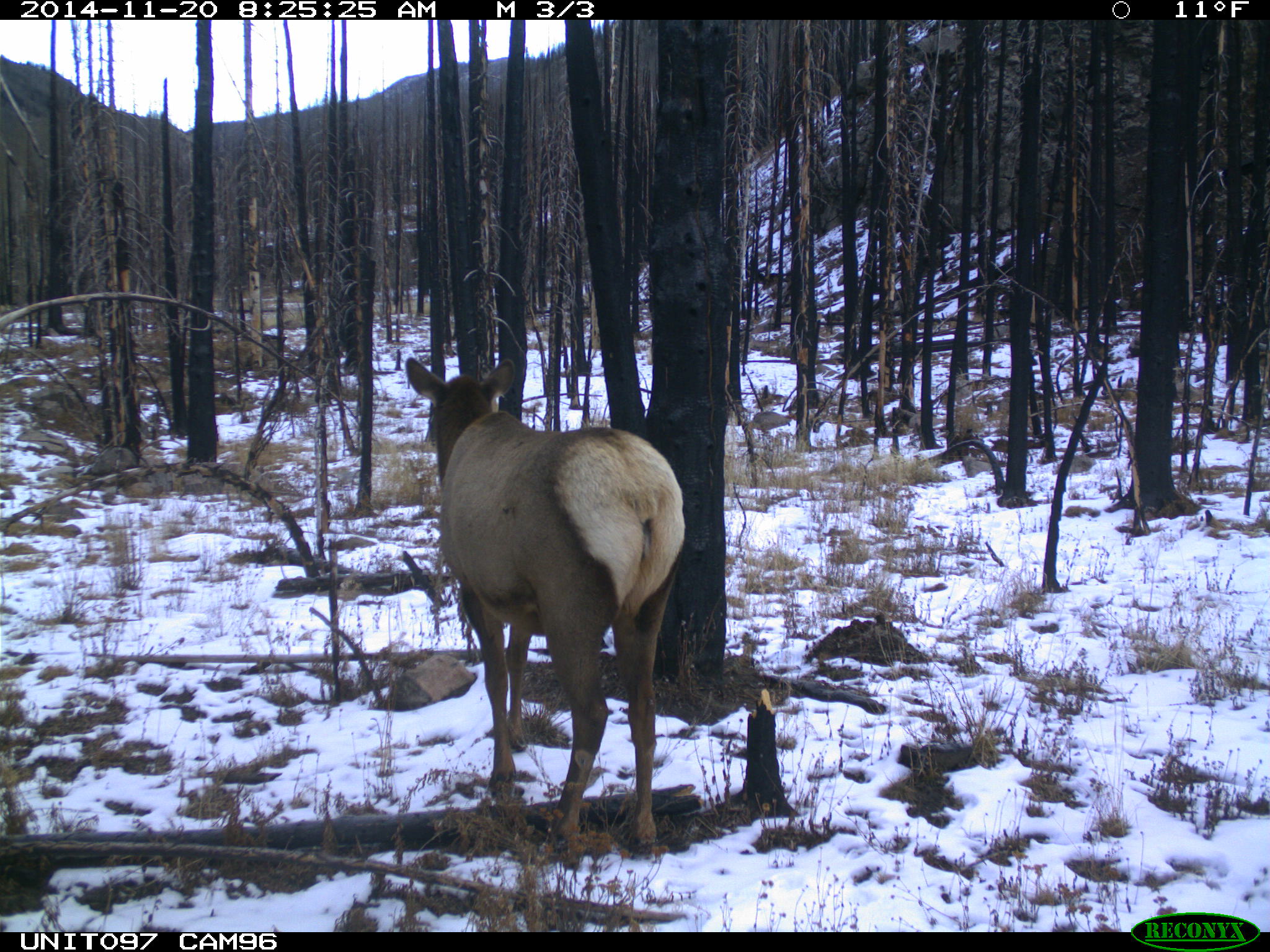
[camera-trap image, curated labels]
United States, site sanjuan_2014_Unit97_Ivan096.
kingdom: Animalia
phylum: Chordata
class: Mammalia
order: Artiodactyla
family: Cervidae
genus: Cervus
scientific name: Cervus elaphus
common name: red deer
Cervus elaphus (red deer).